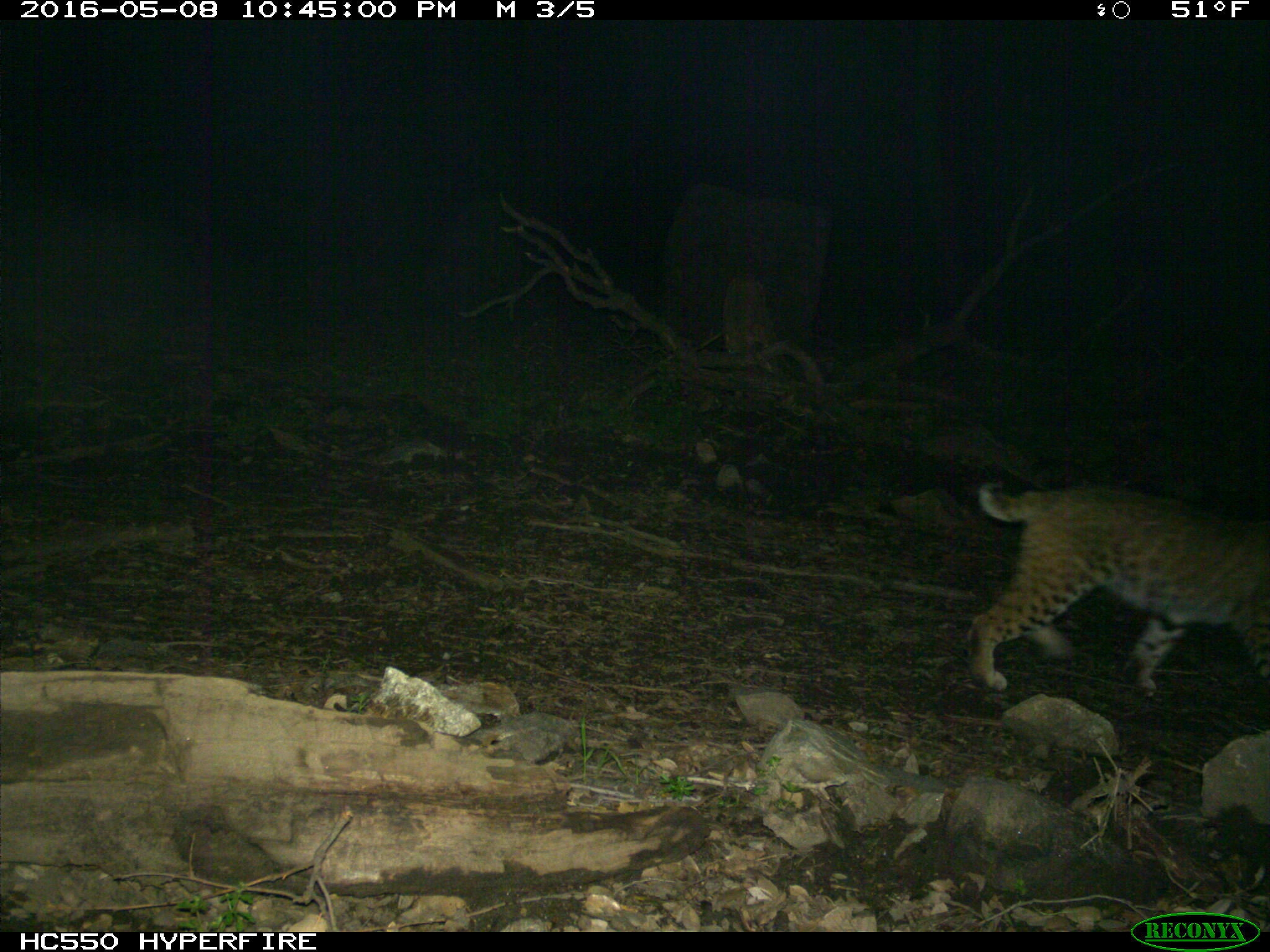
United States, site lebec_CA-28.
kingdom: Animalia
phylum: Chordata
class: Mammalia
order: Carnivora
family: Felidae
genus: Lynx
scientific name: Lynx rufus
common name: bobcat